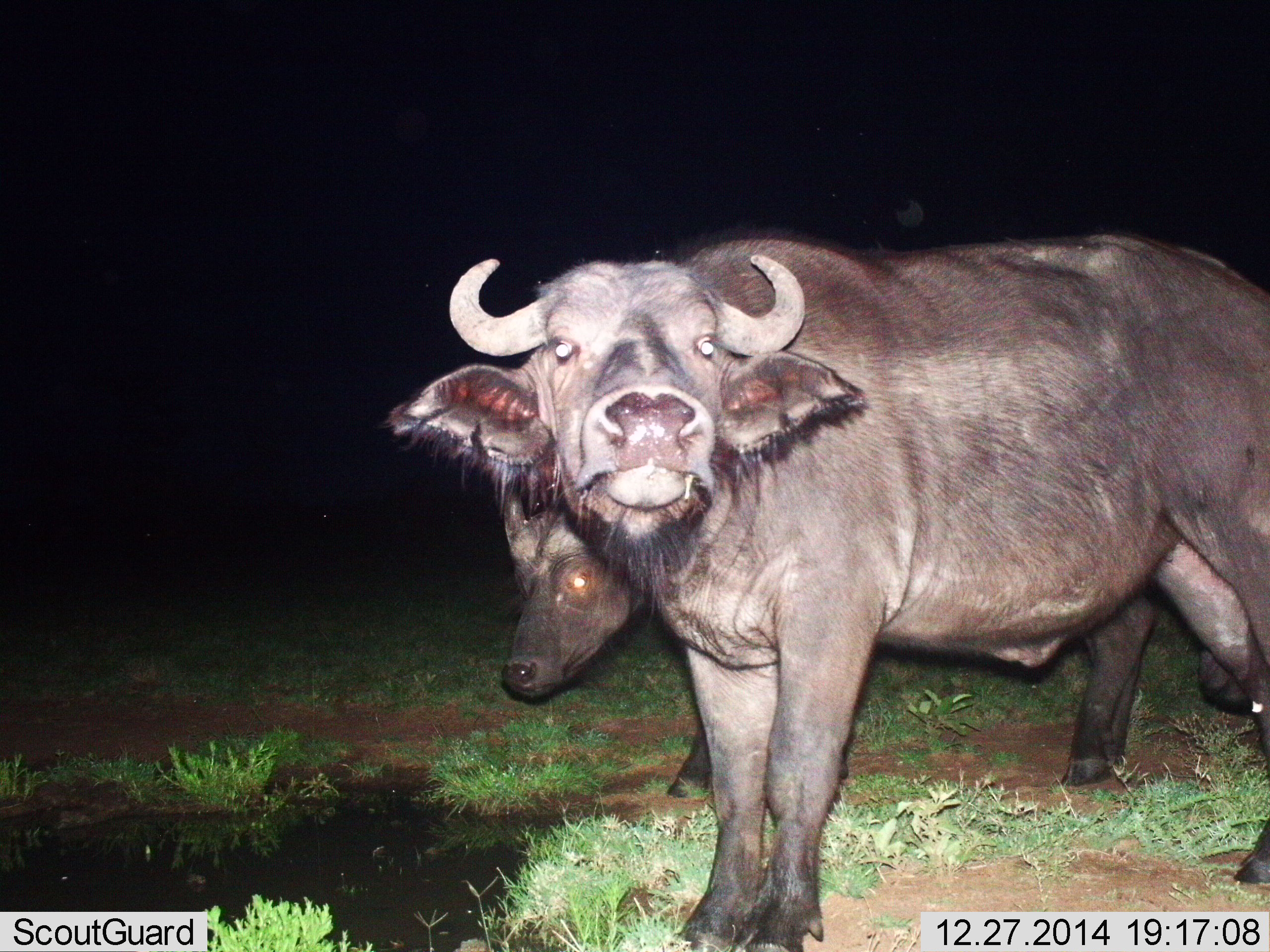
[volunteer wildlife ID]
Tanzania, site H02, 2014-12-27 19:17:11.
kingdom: Animalia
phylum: Chordata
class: Mammalia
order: Artiodactyla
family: Bovidae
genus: Syncerus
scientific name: Syncerus caffer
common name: cape buffalo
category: buffalo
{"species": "buffalo (cape buffalo) (Syncerus caffer)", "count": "2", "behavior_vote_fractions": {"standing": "100%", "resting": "0%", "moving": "10%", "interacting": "0%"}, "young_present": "0%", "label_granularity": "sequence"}